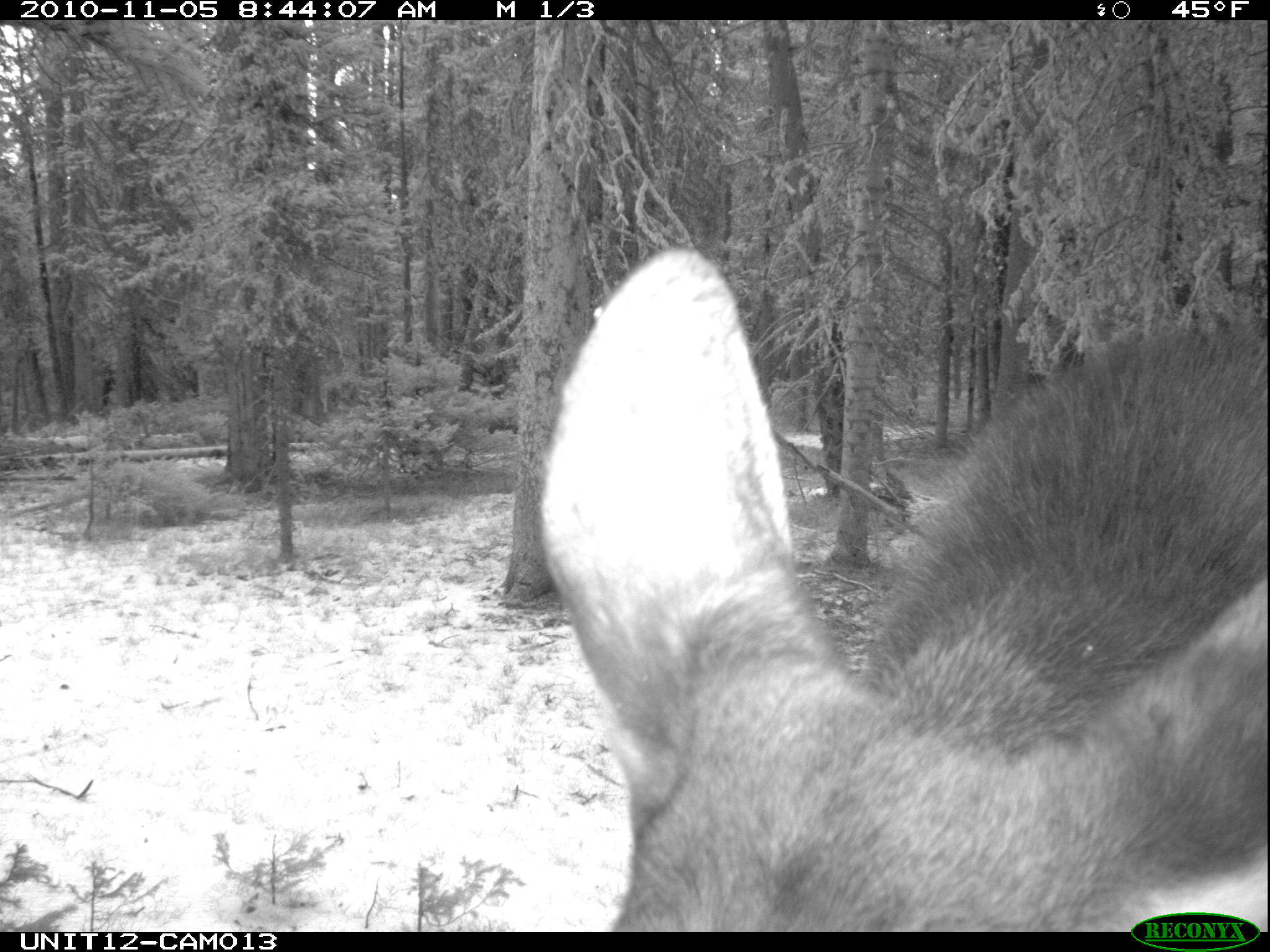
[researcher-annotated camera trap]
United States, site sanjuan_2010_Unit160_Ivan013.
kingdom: Animalia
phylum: Chordata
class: Mammalia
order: Artiodactyla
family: Cervidae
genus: Alces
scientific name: Alces alces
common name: moose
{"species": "Alces alces (moose)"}